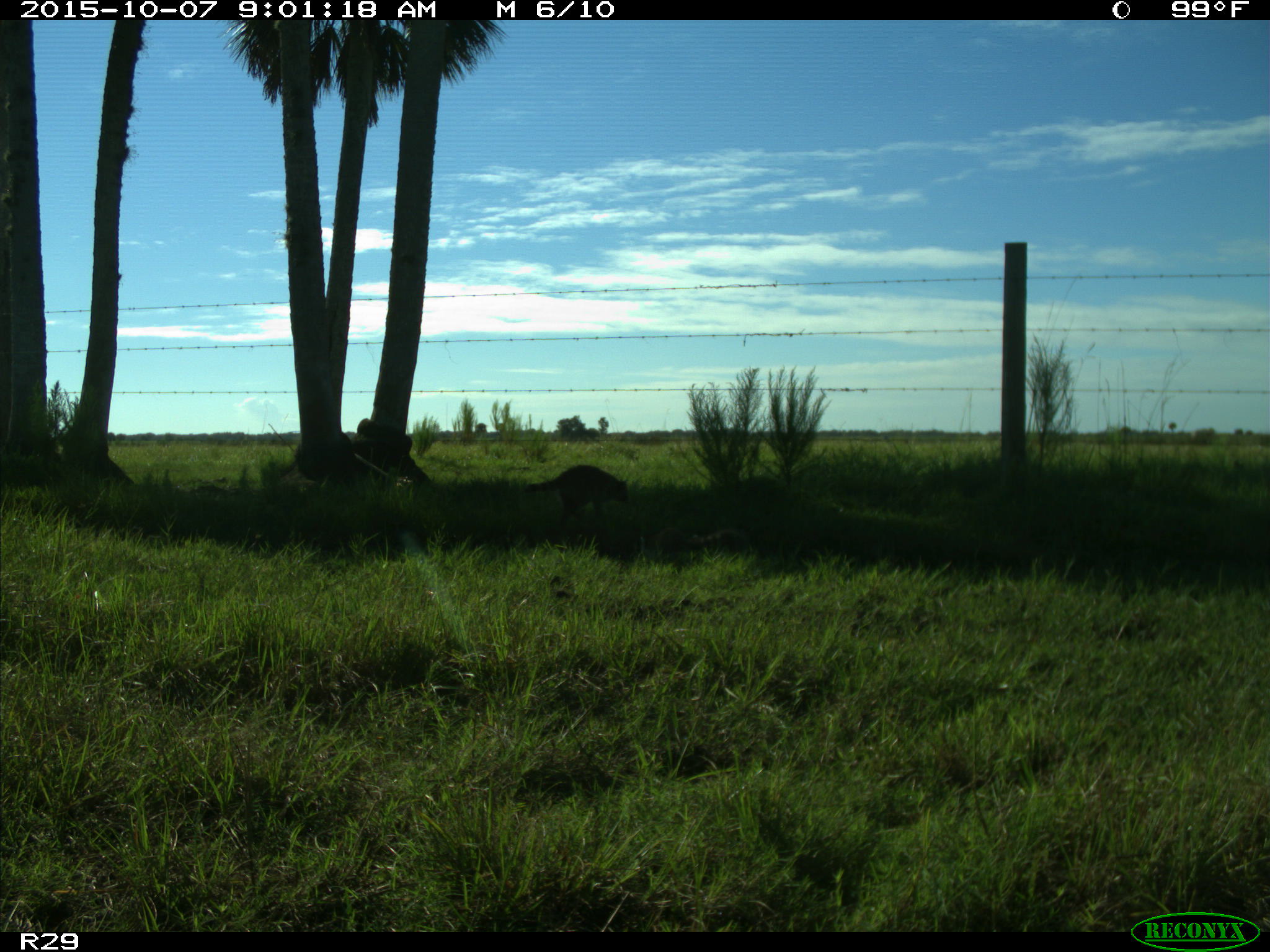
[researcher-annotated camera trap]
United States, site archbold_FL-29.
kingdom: Animalia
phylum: Chordata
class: Mammalia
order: Carnivora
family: Procyonidae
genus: Procyon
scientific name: Procyon lotor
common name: common raccoon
Procyon lotor (common raccoon).